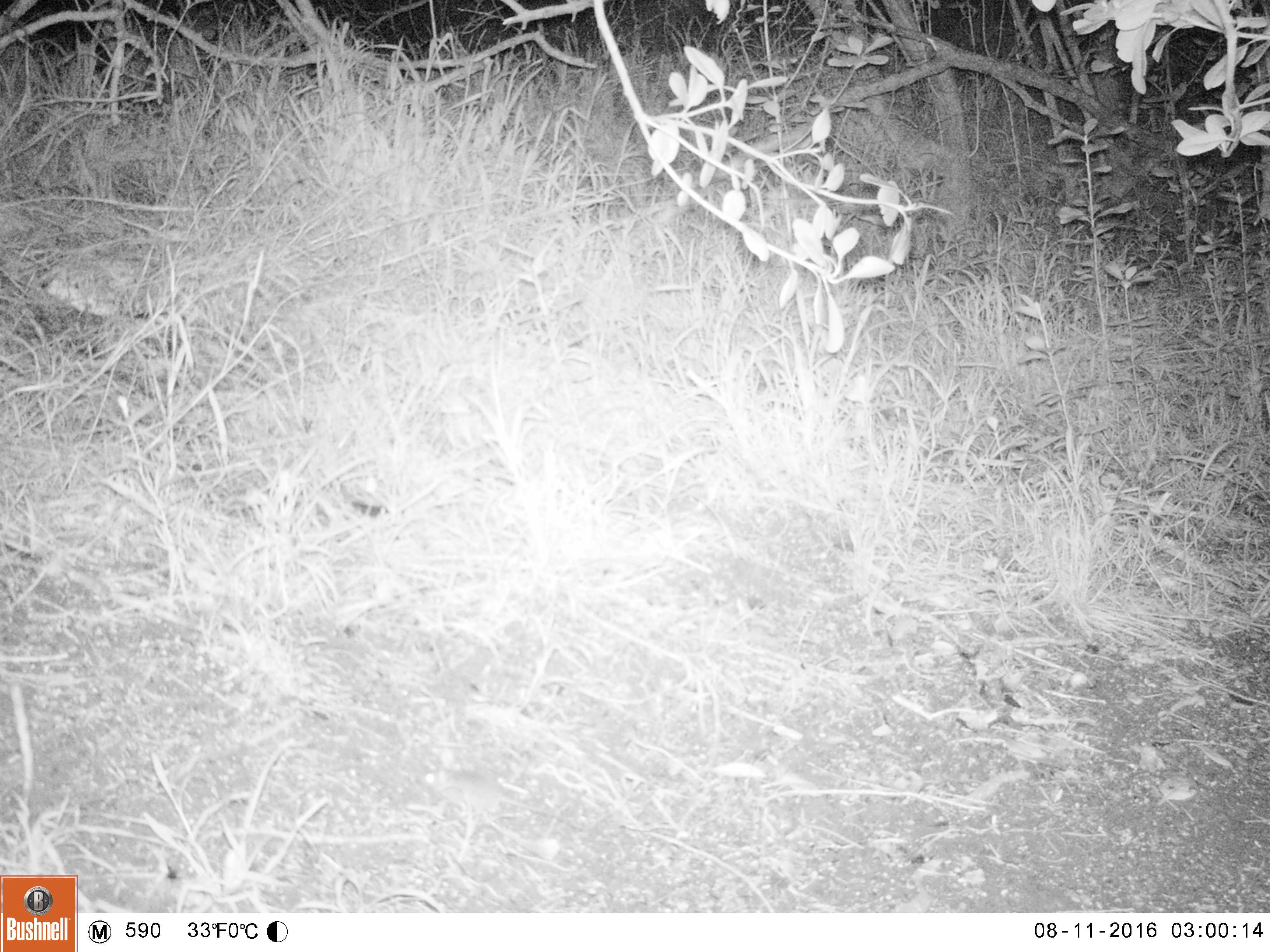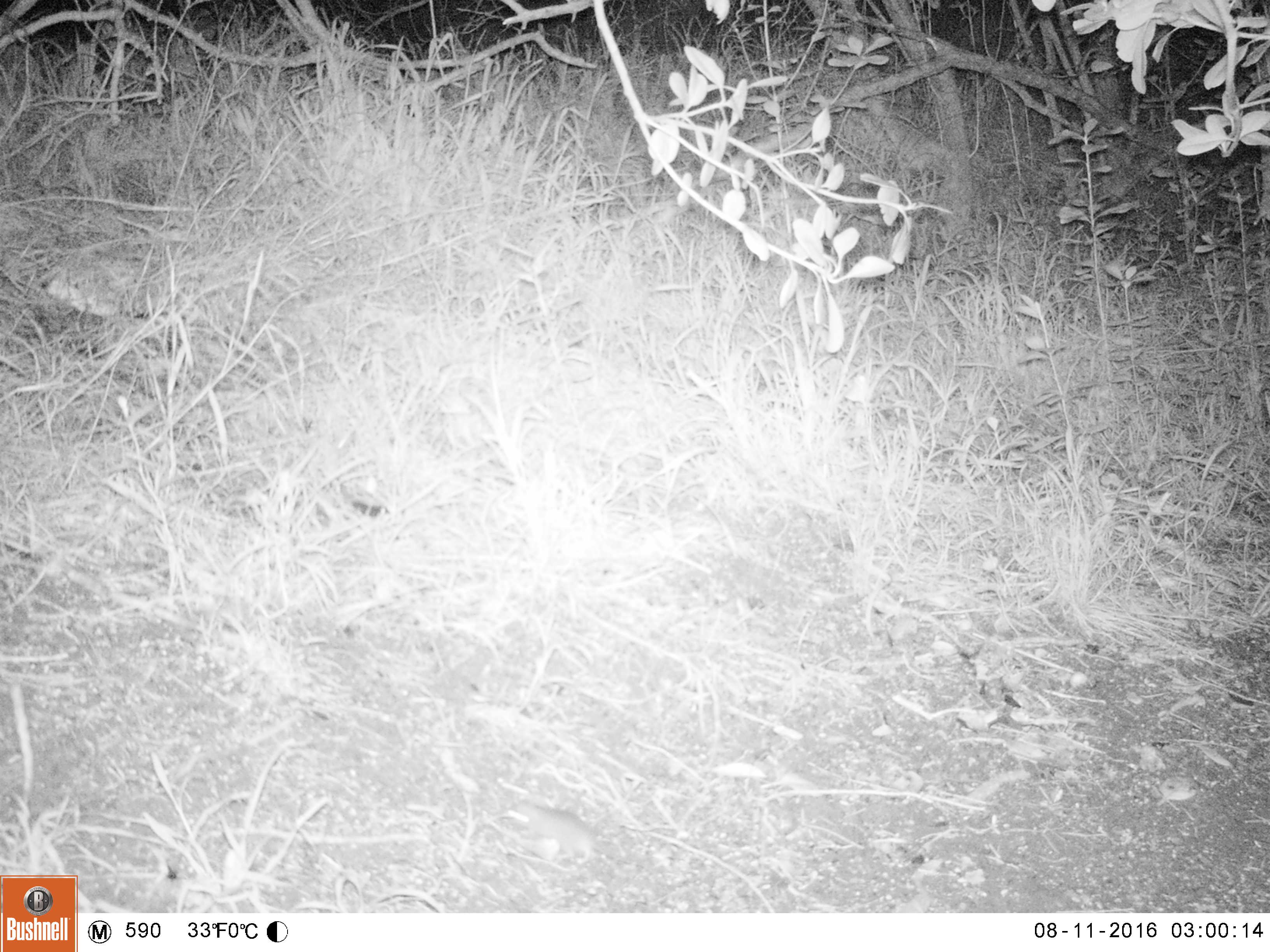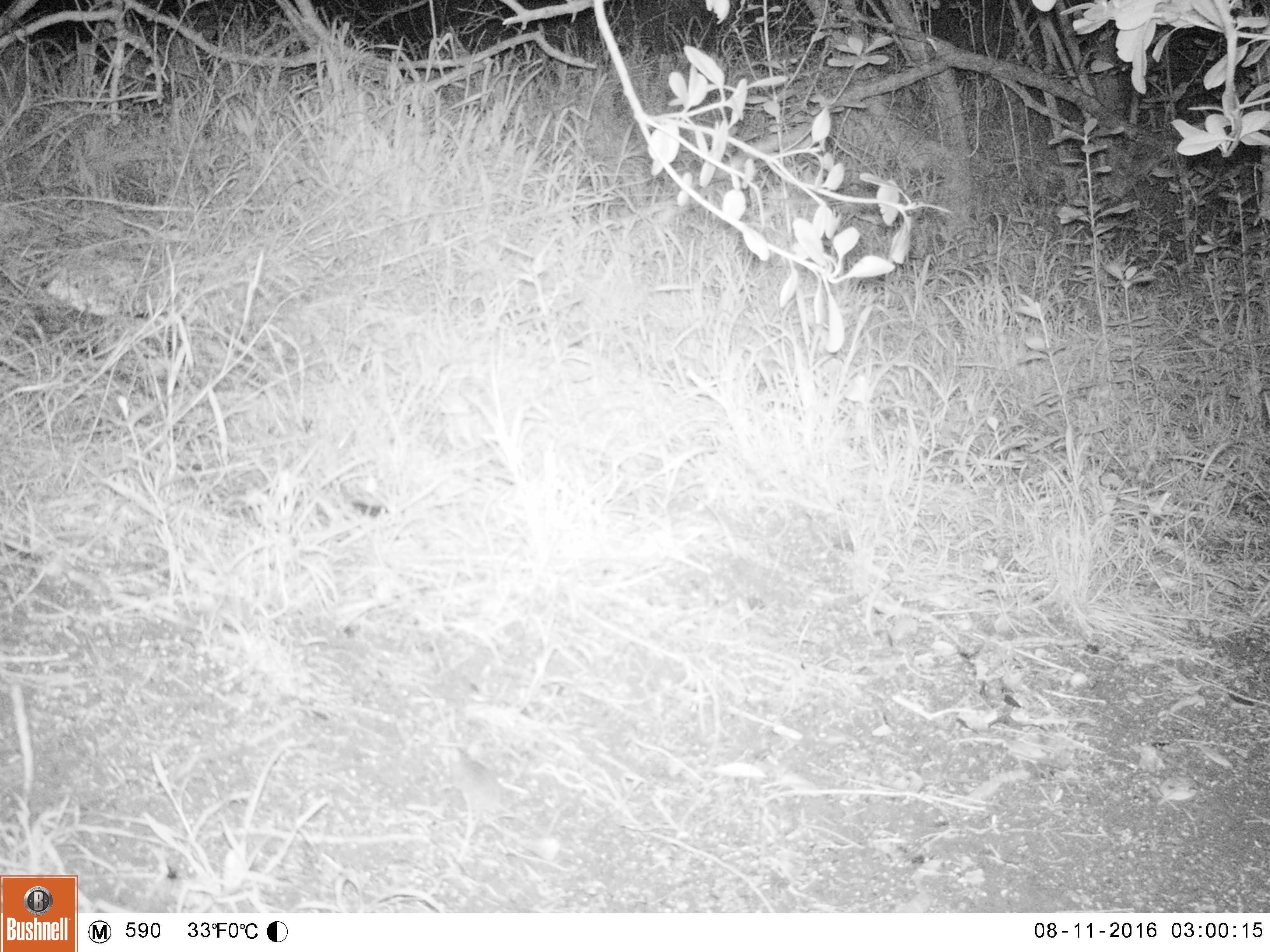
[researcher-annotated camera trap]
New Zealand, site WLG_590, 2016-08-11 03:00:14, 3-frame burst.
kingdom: Animalia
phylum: Chordata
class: Mammalia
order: Rodentia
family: Muridae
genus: Mus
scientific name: Mus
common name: mouse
Mouse (Mus).